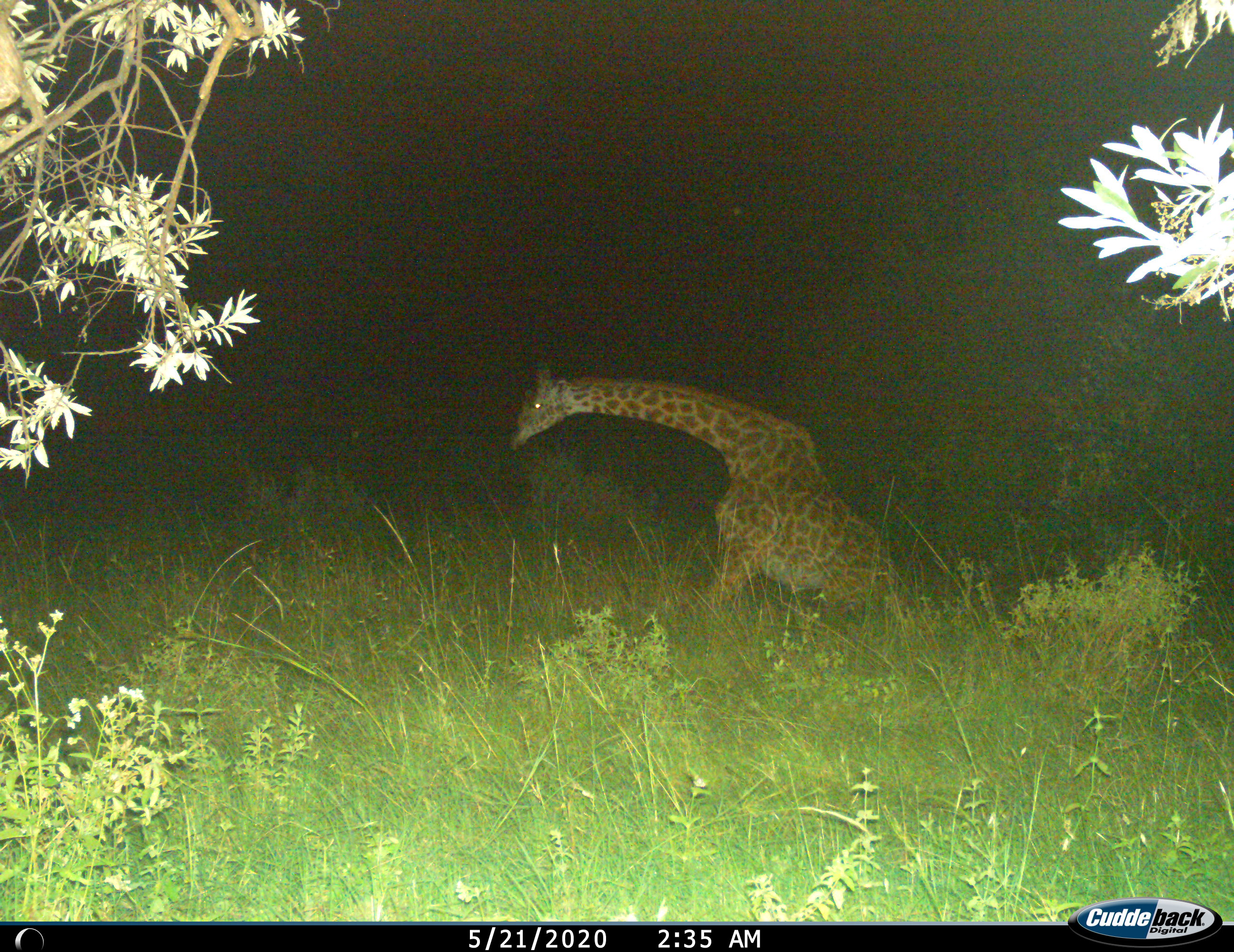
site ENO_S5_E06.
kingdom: Animalia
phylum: Chordata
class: Mammalia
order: Artiodactyla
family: Giraffidae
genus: Giraffa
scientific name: Giraffa camelopardalis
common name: giraffe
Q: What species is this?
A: Giraffe (Giraffa camelopardalis).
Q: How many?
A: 1.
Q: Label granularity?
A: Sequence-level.